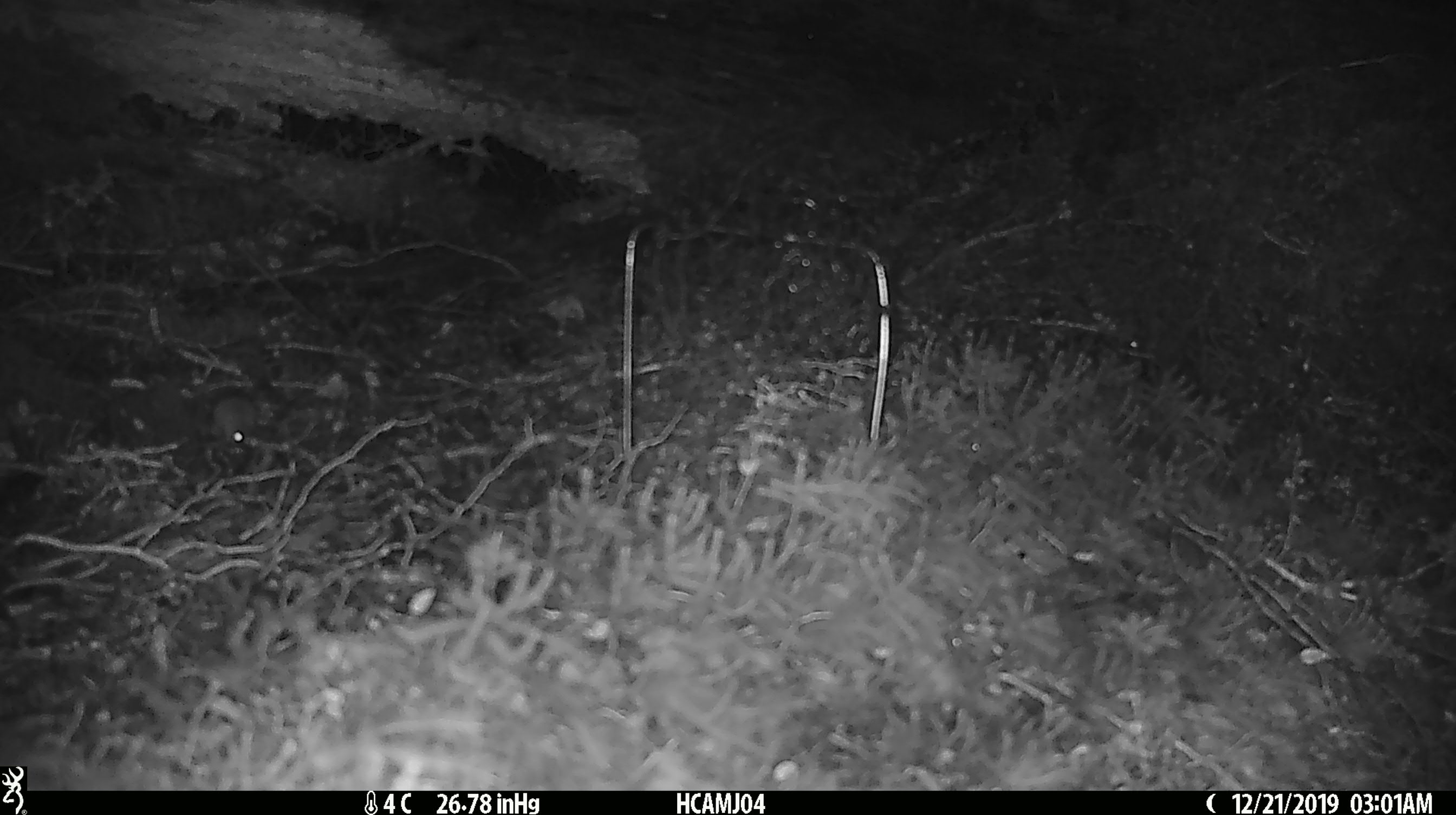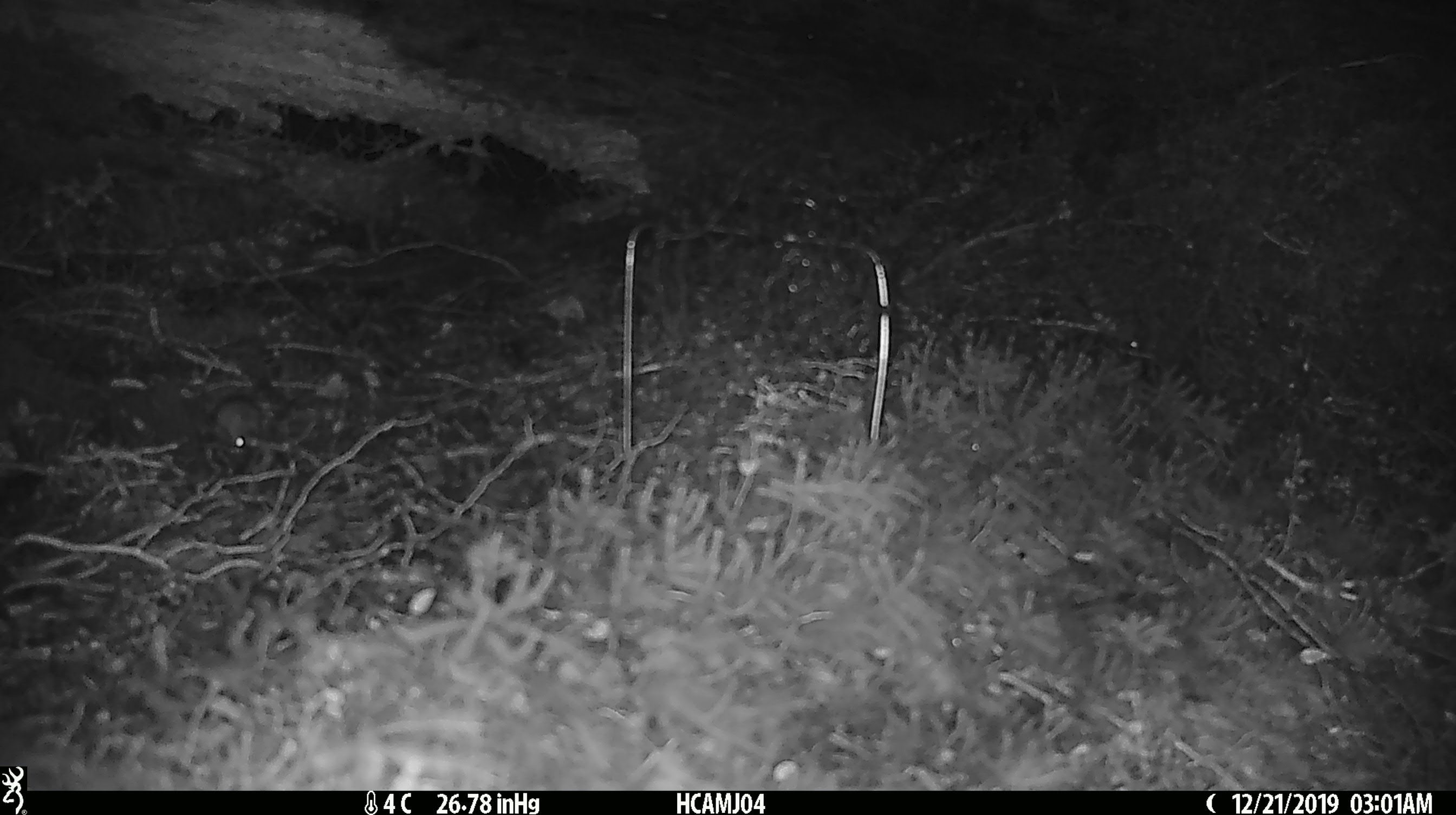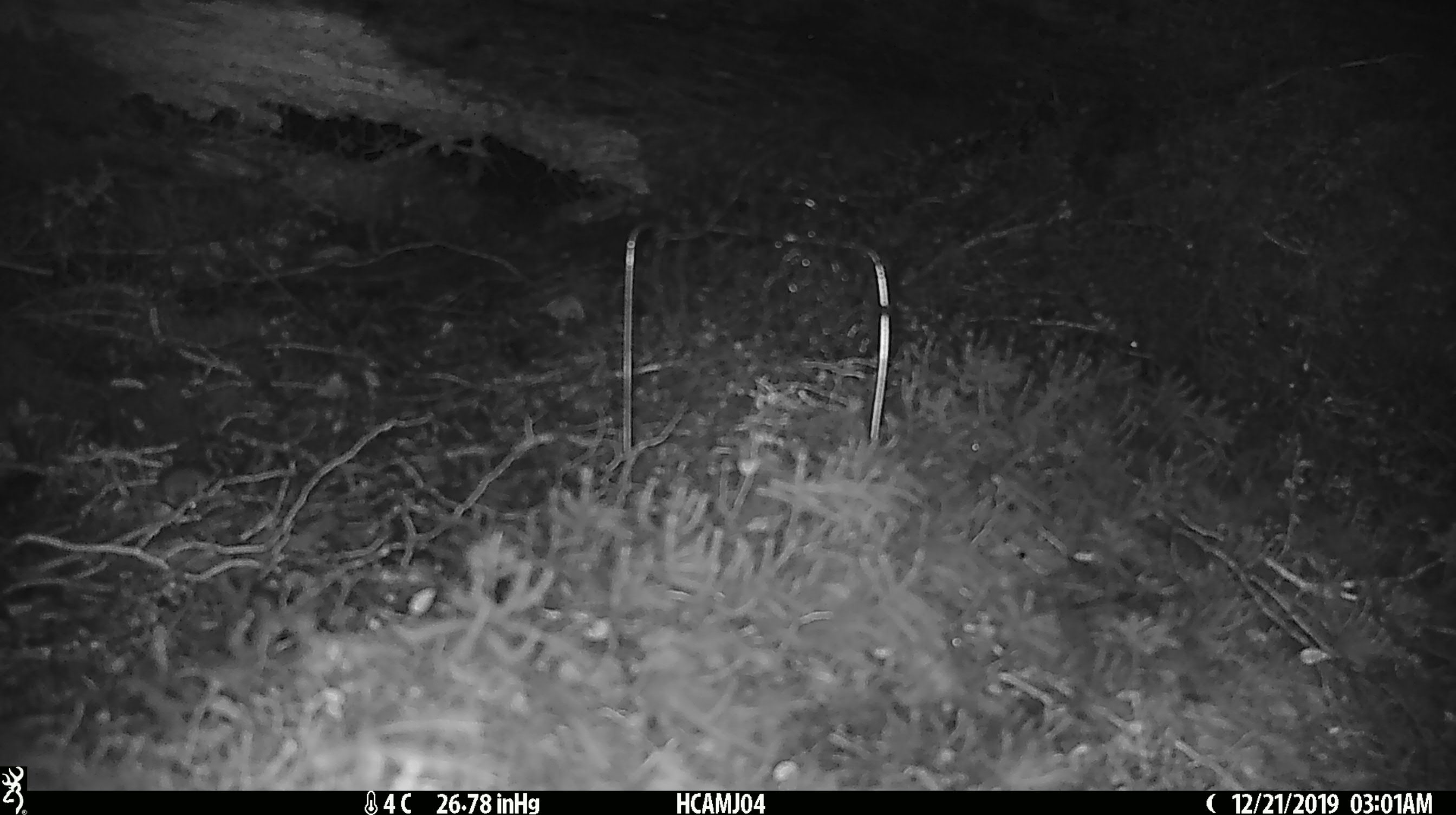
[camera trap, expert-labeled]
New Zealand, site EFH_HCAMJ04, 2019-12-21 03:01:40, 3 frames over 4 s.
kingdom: Animalia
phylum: Chordata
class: Mammalia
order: Rodentia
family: Muridae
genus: Mus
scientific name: Mus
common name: mouse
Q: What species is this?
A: Mouse (Mus).